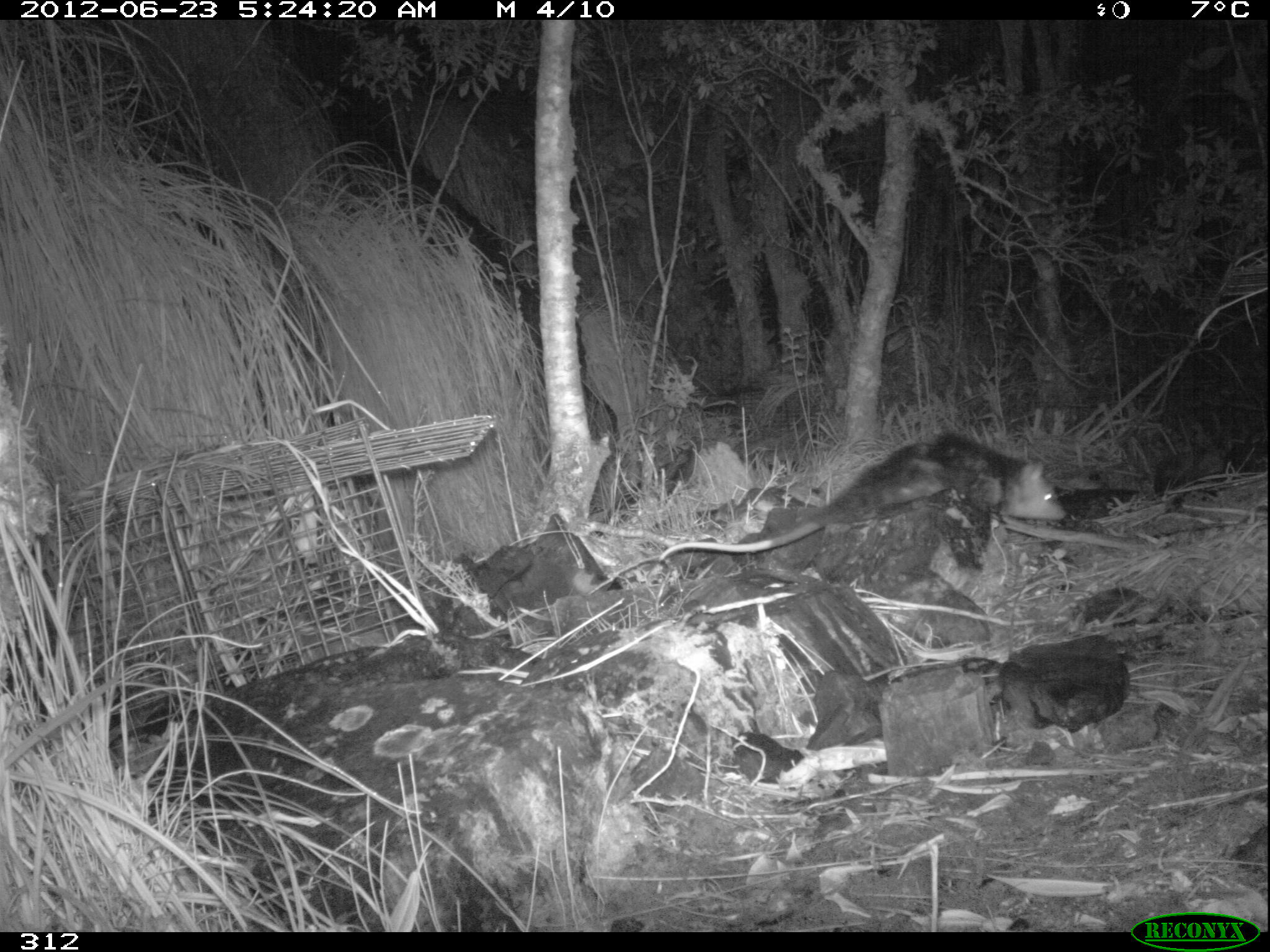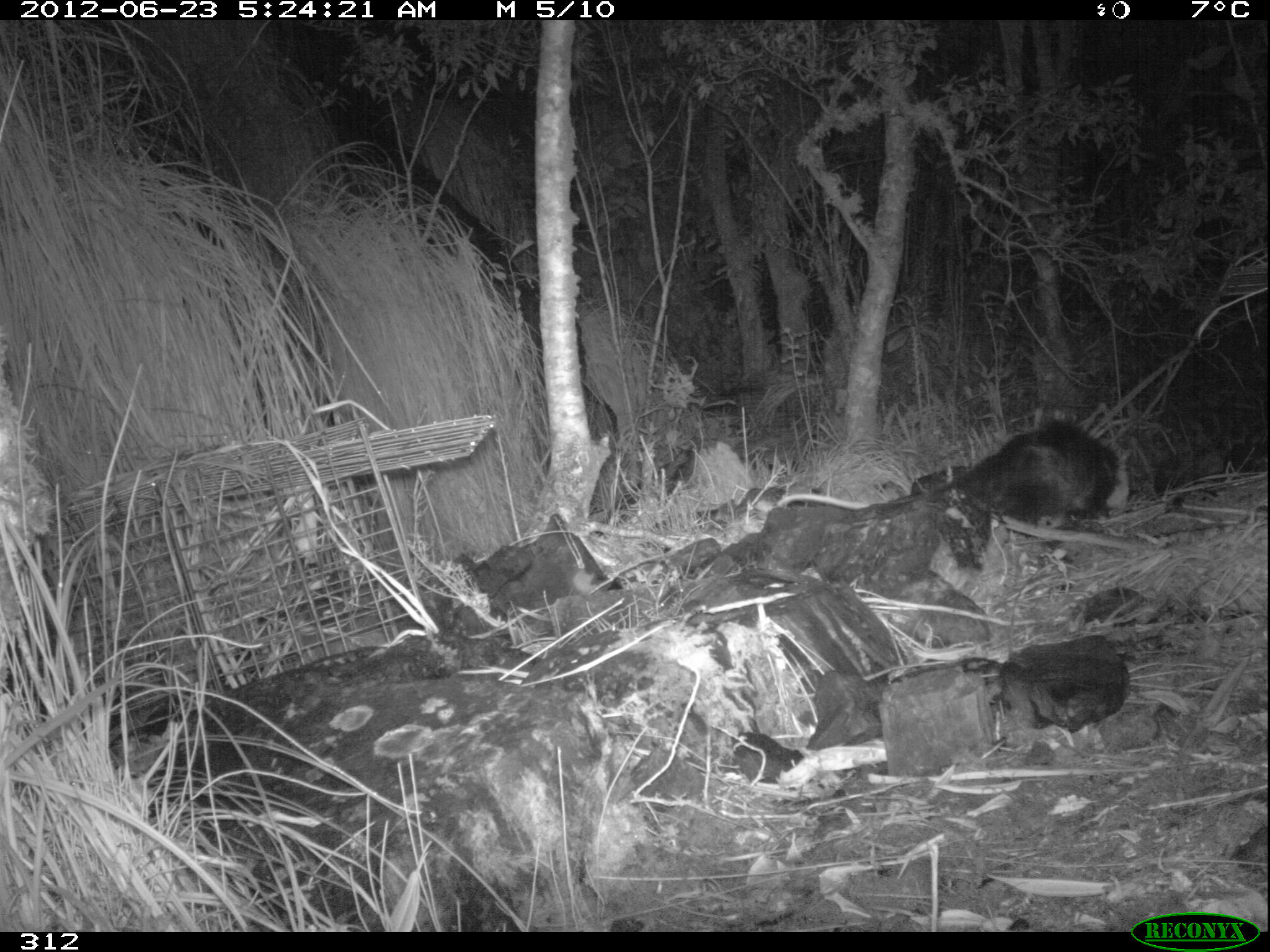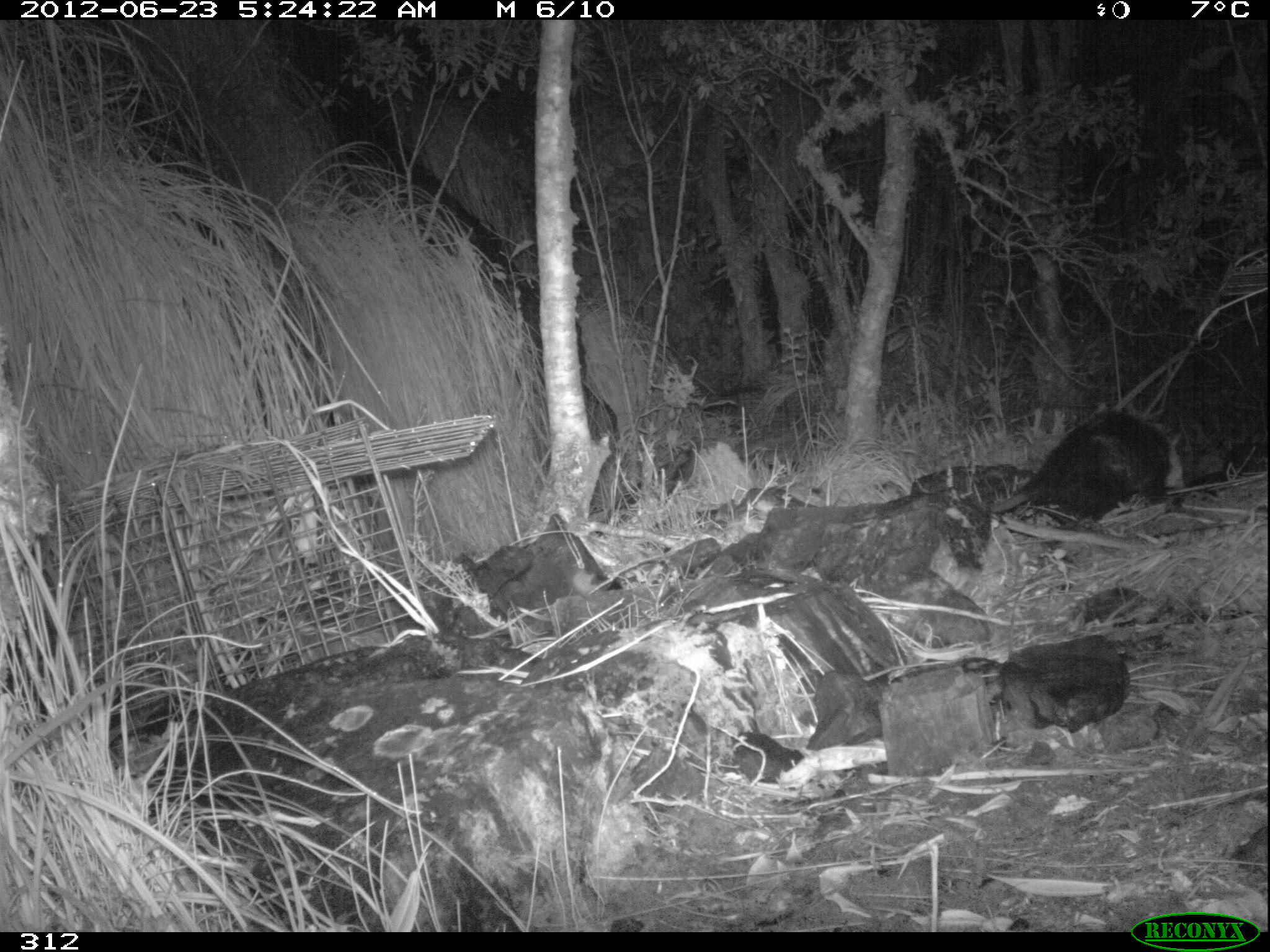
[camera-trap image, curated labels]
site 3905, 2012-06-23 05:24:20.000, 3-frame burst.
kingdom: Animalia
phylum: Chordata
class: Mammalia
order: Didelphimorphia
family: Didelphidae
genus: Didelphis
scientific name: Didelphis pernigra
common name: andean white-eared opossum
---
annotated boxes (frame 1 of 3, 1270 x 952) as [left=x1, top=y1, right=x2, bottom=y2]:
didelphis pernigra: [left=657, top=431, right=1066, bottom=561]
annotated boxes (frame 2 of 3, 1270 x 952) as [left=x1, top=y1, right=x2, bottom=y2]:
didelphis pernigra: [left=775, top=422, right=1131, bottom=532]